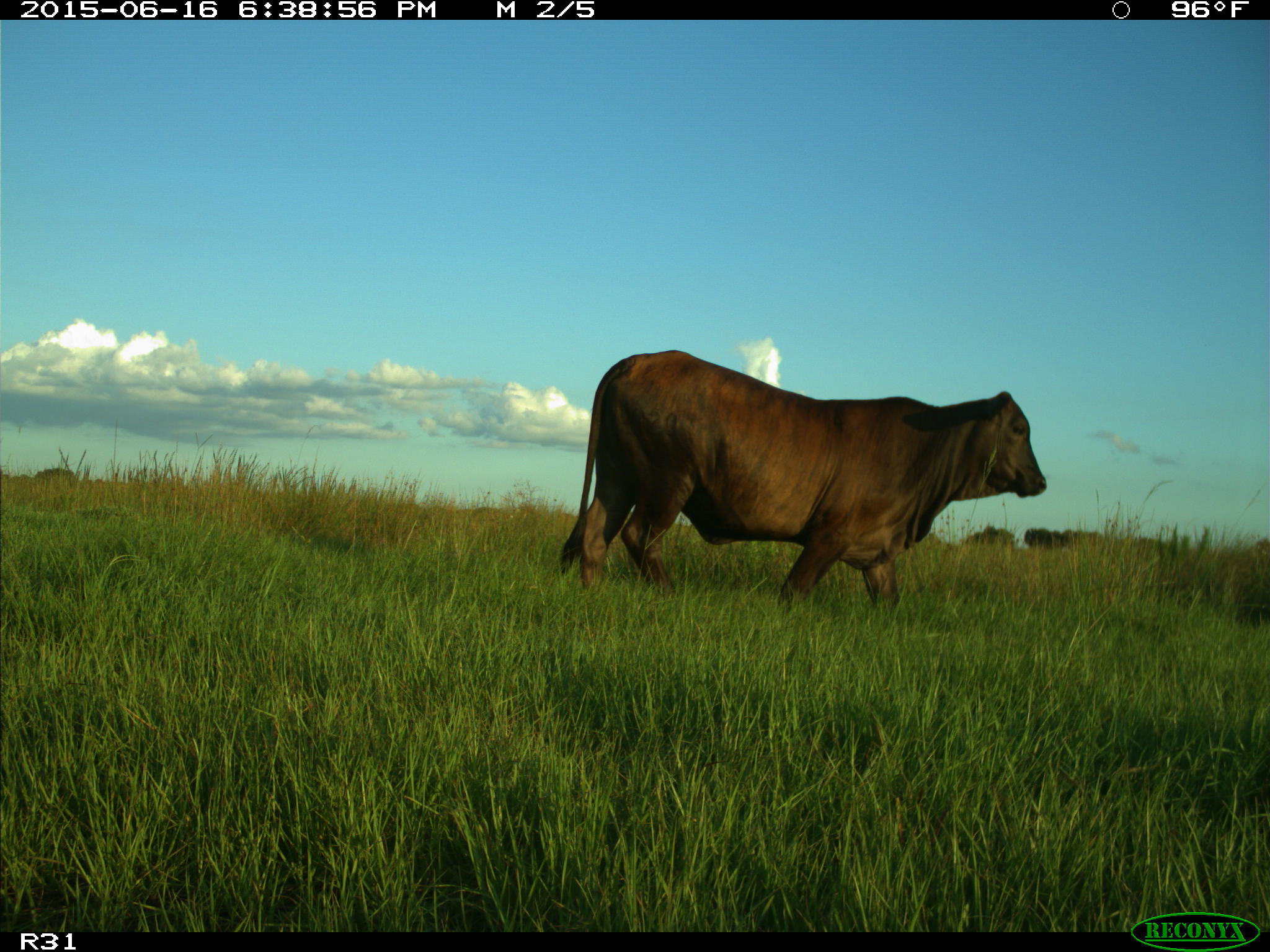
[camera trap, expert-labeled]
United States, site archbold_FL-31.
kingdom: Animalia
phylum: Chordata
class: Mammalia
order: Artiodactyla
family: Bovidae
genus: Bos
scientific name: Bos taurus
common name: domestic cow